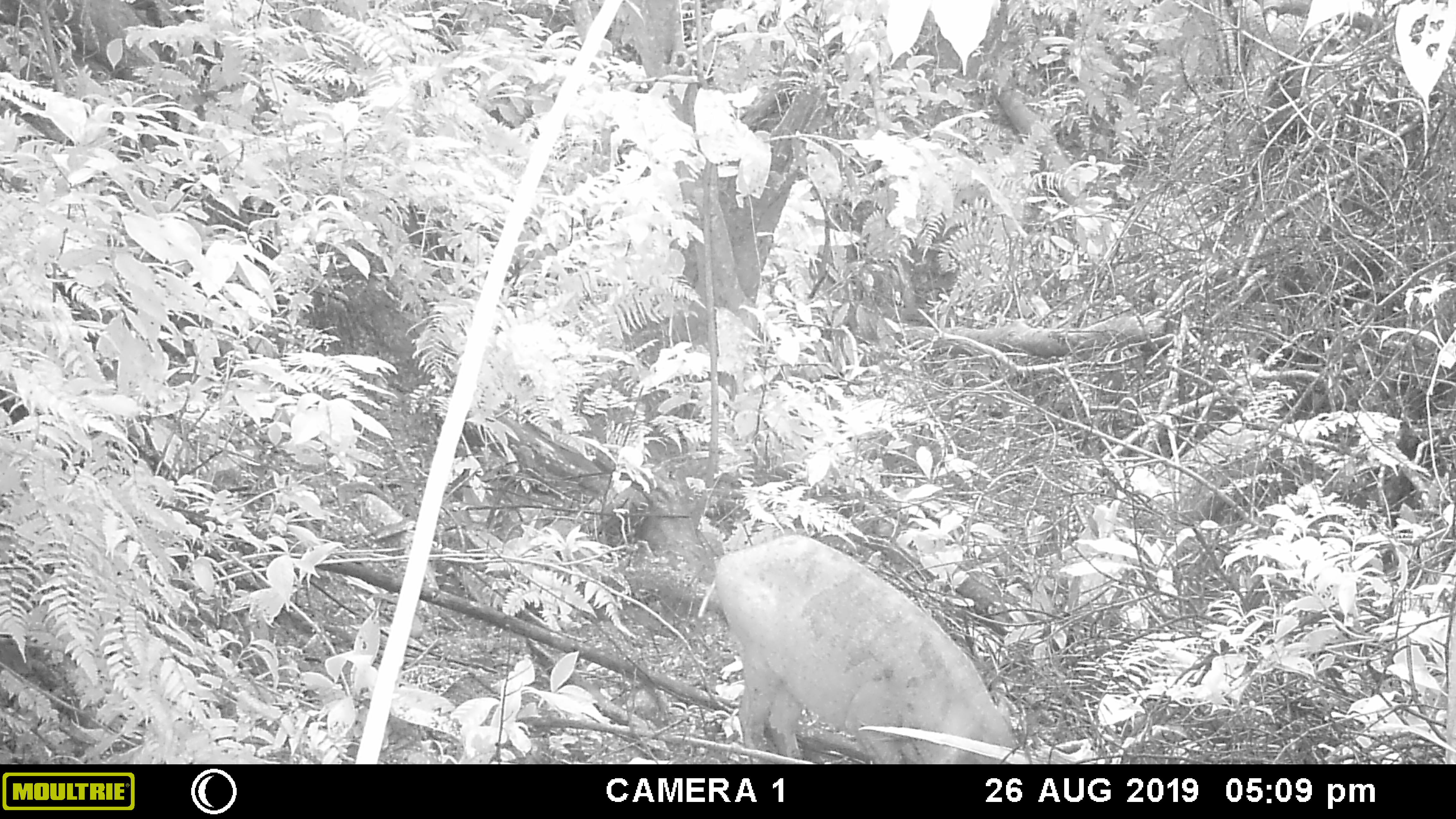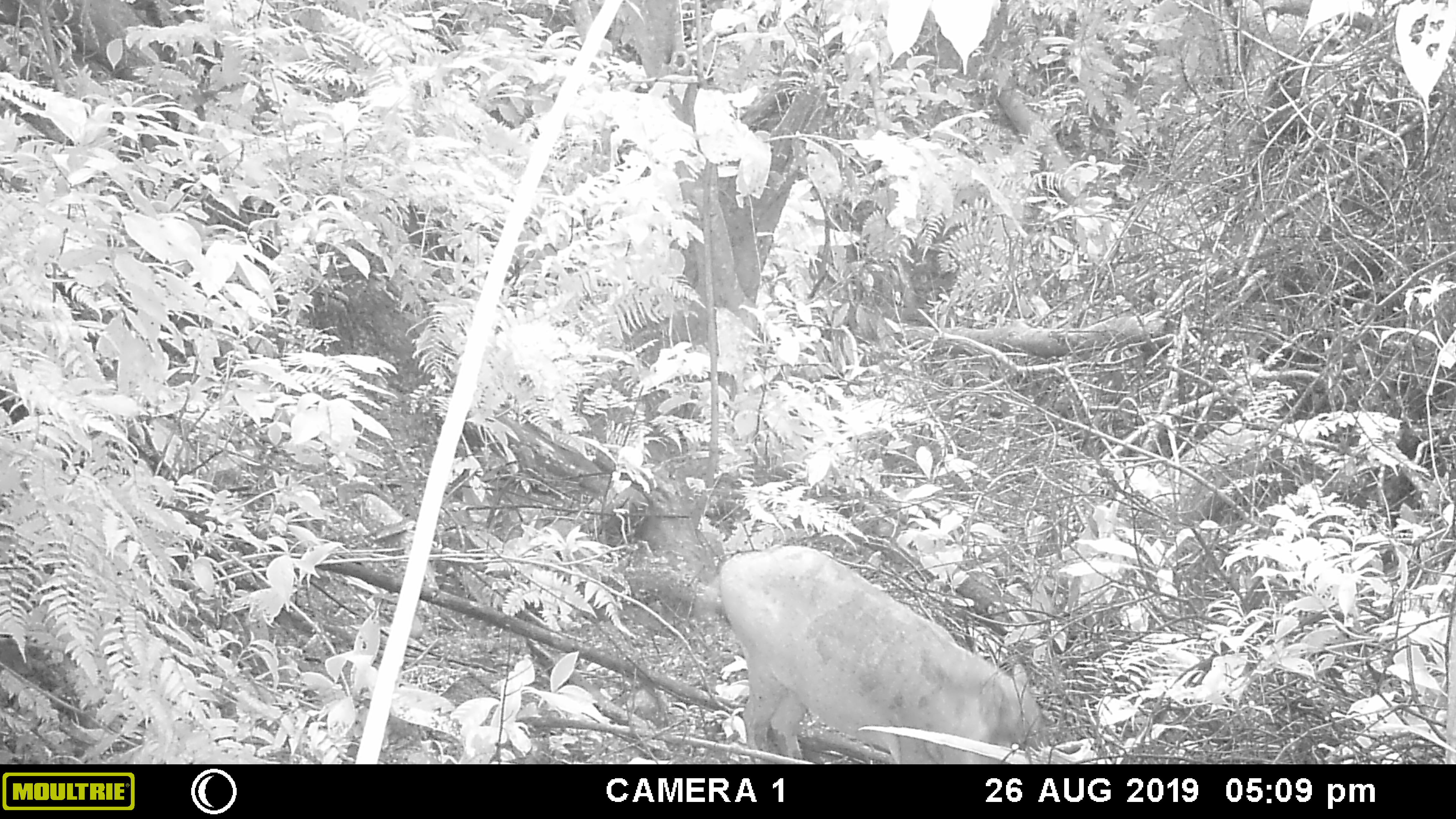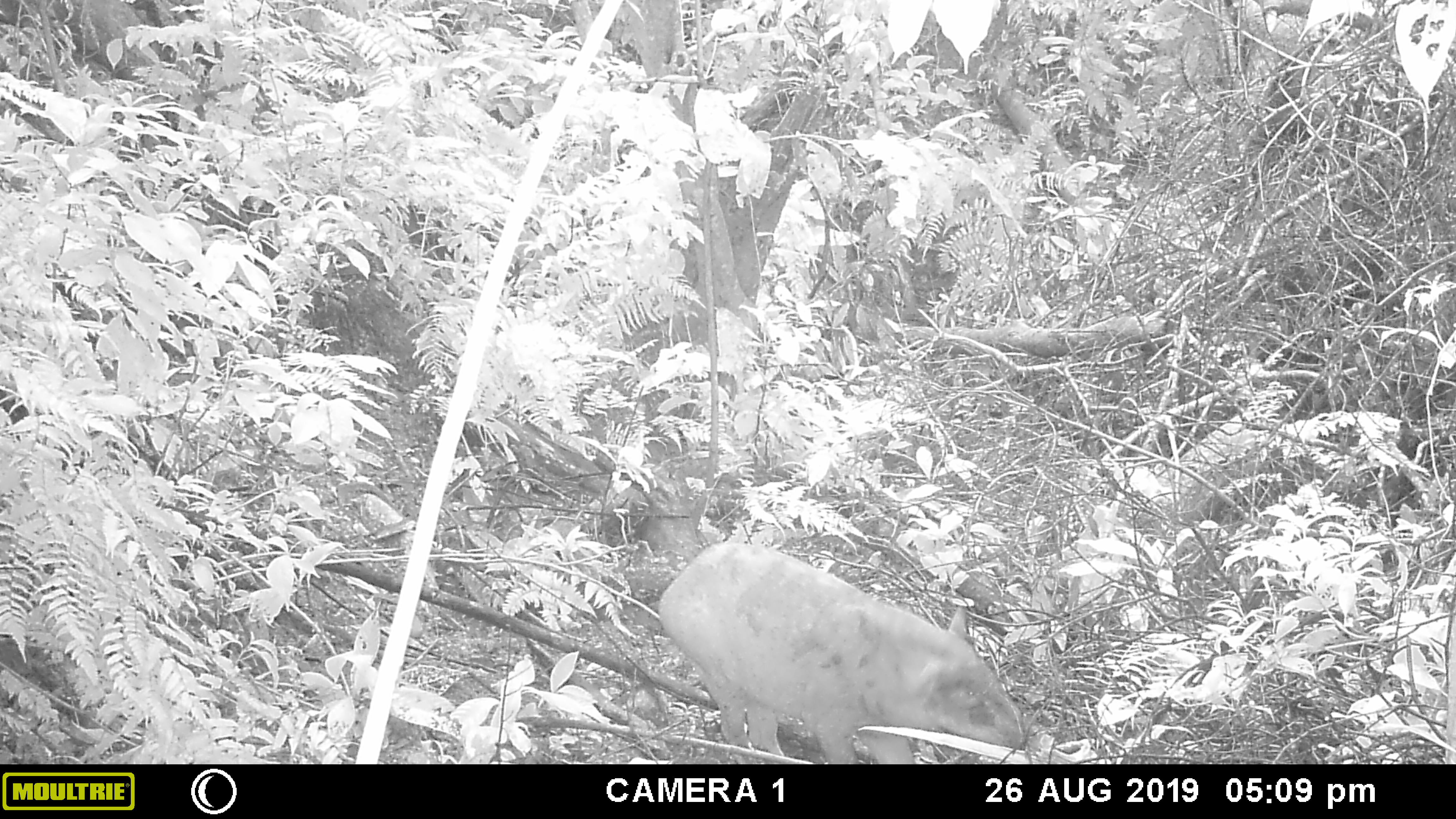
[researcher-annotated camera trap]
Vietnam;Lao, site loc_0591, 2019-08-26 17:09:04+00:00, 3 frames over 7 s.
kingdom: Animalia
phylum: Chordata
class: Mammalia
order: Artiodactyla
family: Suidae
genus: Sus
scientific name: Sus scrofa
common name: eurasian wild pig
Eurasian wild pig (Sus scrofa). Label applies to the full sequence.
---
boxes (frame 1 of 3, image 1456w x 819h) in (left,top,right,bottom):
eurasian wild pig: (714,533,1018,764)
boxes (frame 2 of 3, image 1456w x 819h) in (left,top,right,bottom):
eurasian wild pig: (693,544,1051,764)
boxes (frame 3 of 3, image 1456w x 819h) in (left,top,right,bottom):
eurasian wild pig: (655,540,1026,763)